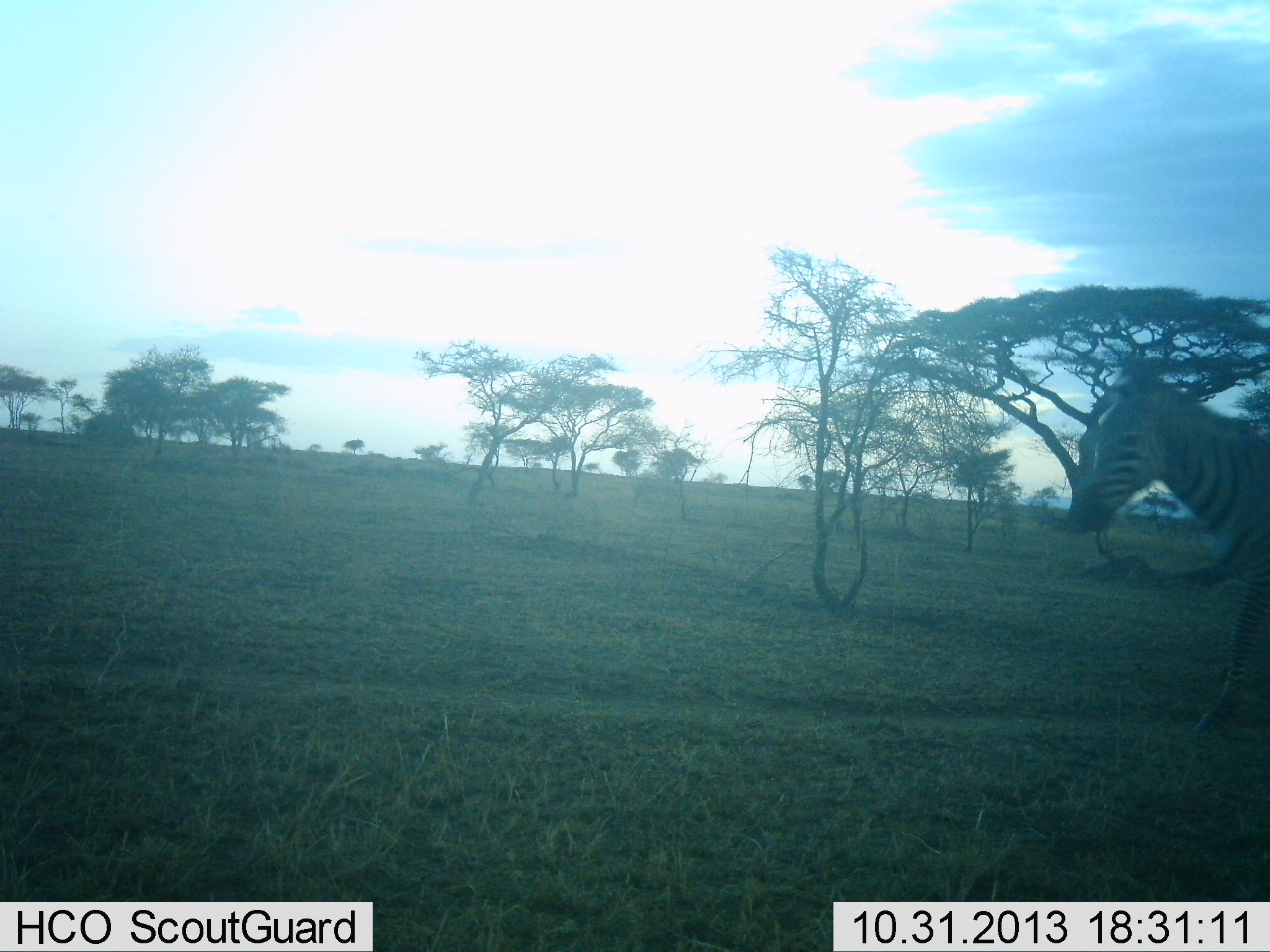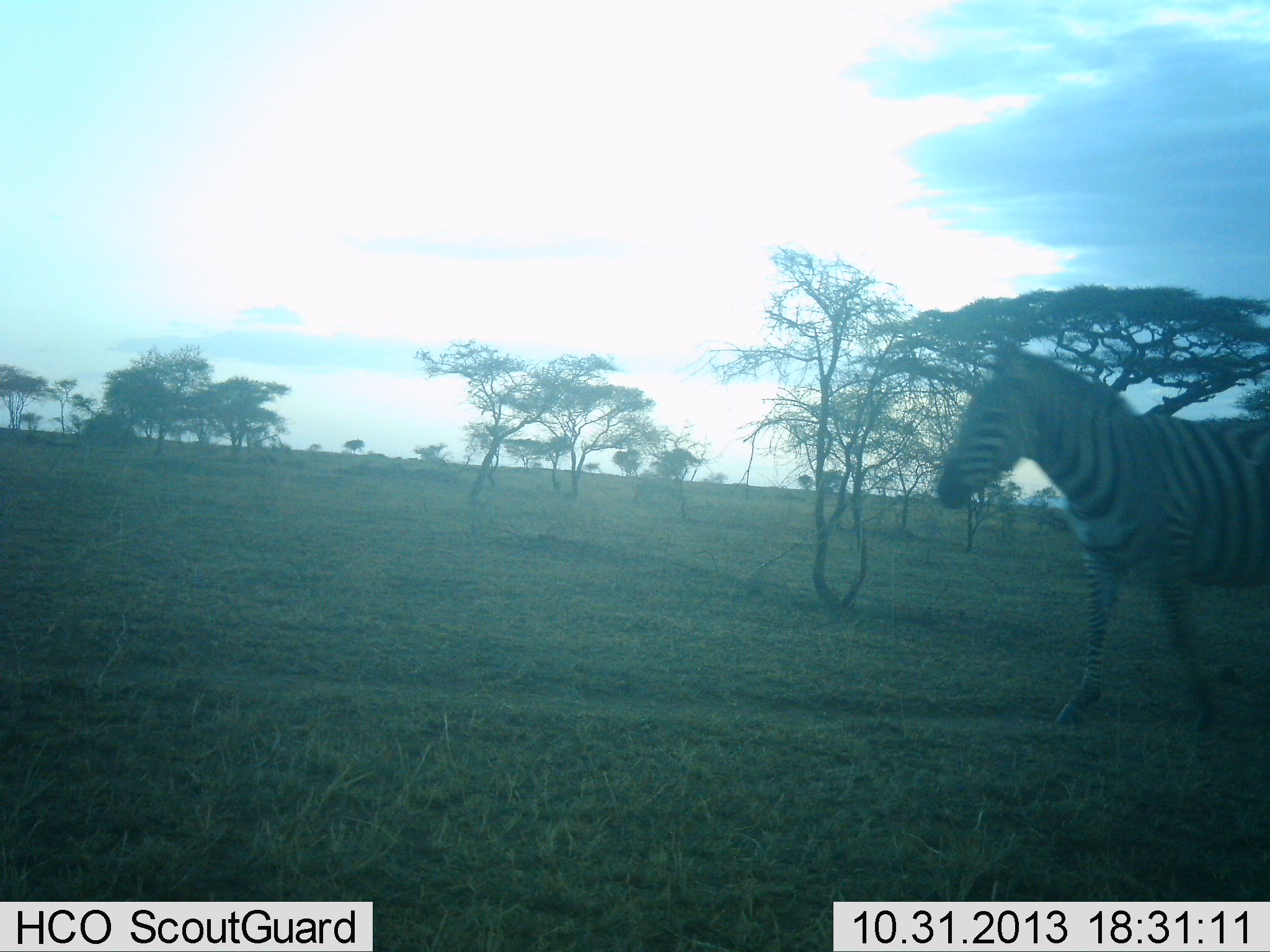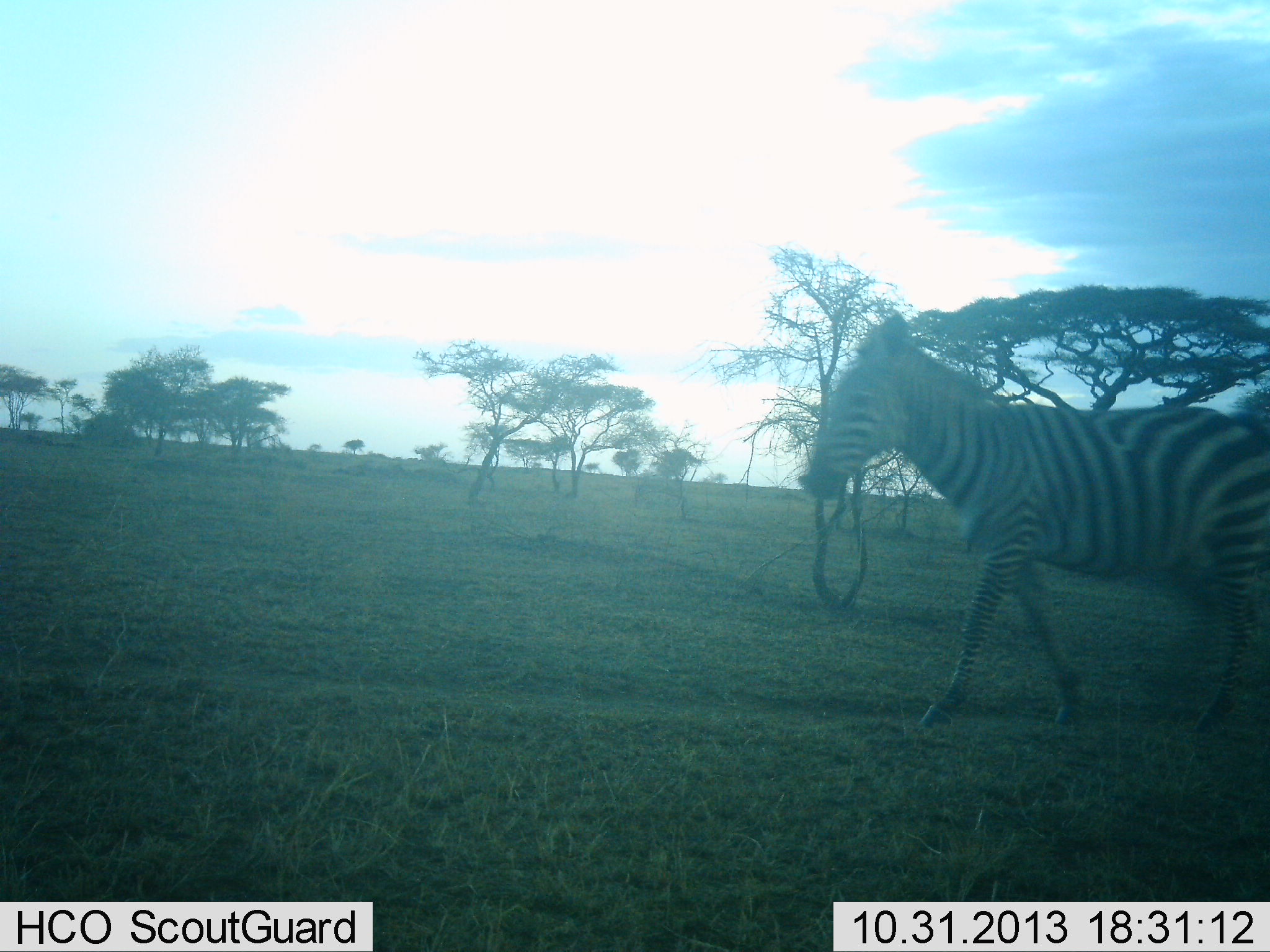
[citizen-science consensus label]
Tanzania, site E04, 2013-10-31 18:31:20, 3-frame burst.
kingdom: Animalia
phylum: Chordata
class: Mammalia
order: Perissodactyla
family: Equidae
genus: Equus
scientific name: Equus quagga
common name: plains zebra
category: zebra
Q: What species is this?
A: Zebra (plains zebra) (Equus quagga).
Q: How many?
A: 1.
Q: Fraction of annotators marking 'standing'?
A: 12%.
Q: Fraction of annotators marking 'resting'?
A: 0%.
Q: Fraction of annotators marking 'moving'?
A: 88%.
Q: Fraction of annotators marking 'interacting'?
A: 0%.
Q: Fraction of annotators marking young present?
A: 0%.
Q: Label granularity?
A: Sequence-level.